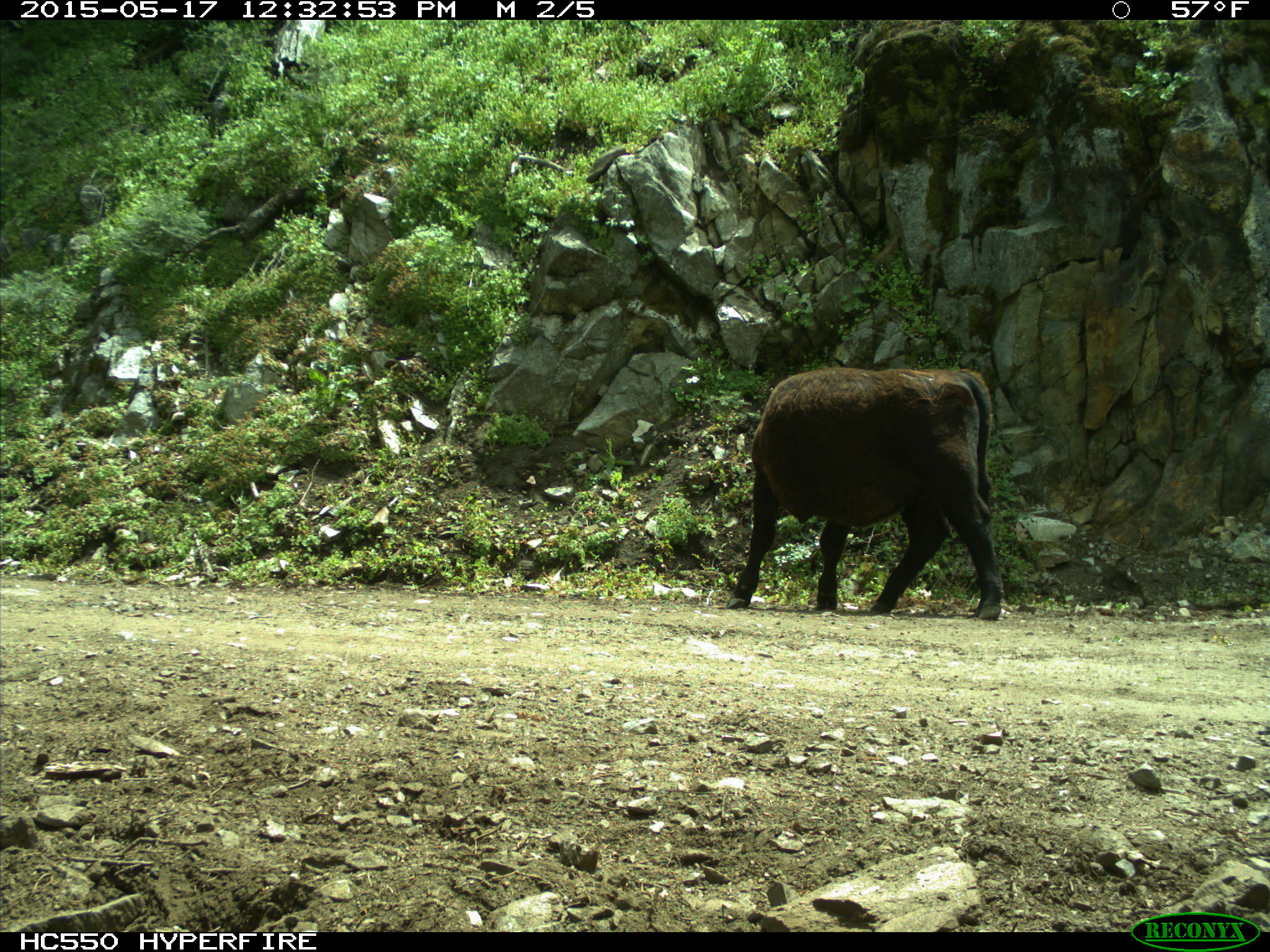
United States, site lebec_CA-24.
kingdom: Animalia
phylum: Chordata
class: Mammalia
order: Artiodactyla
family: Bovidae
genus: Bos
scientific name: Bos taurus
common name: domestic cow